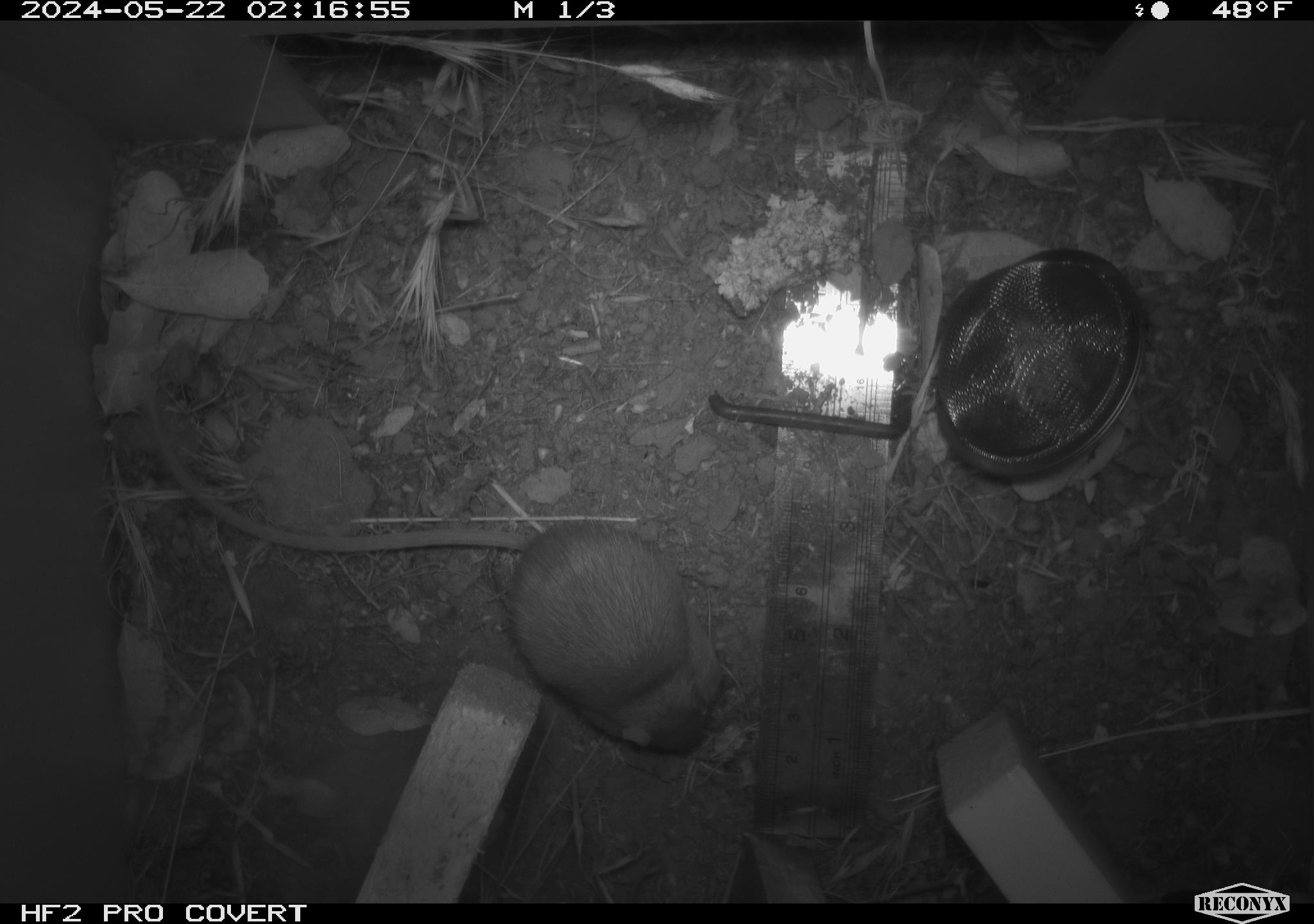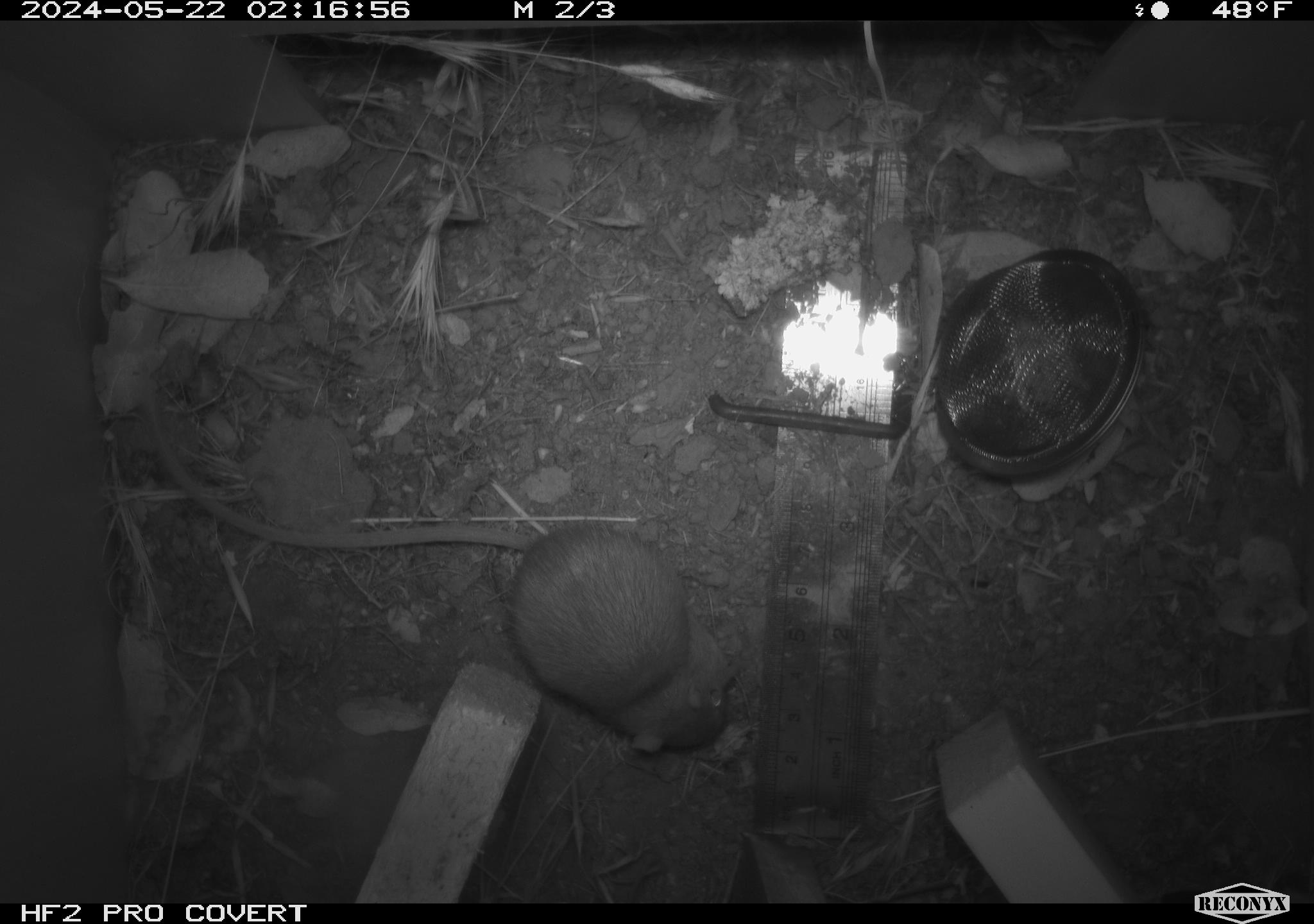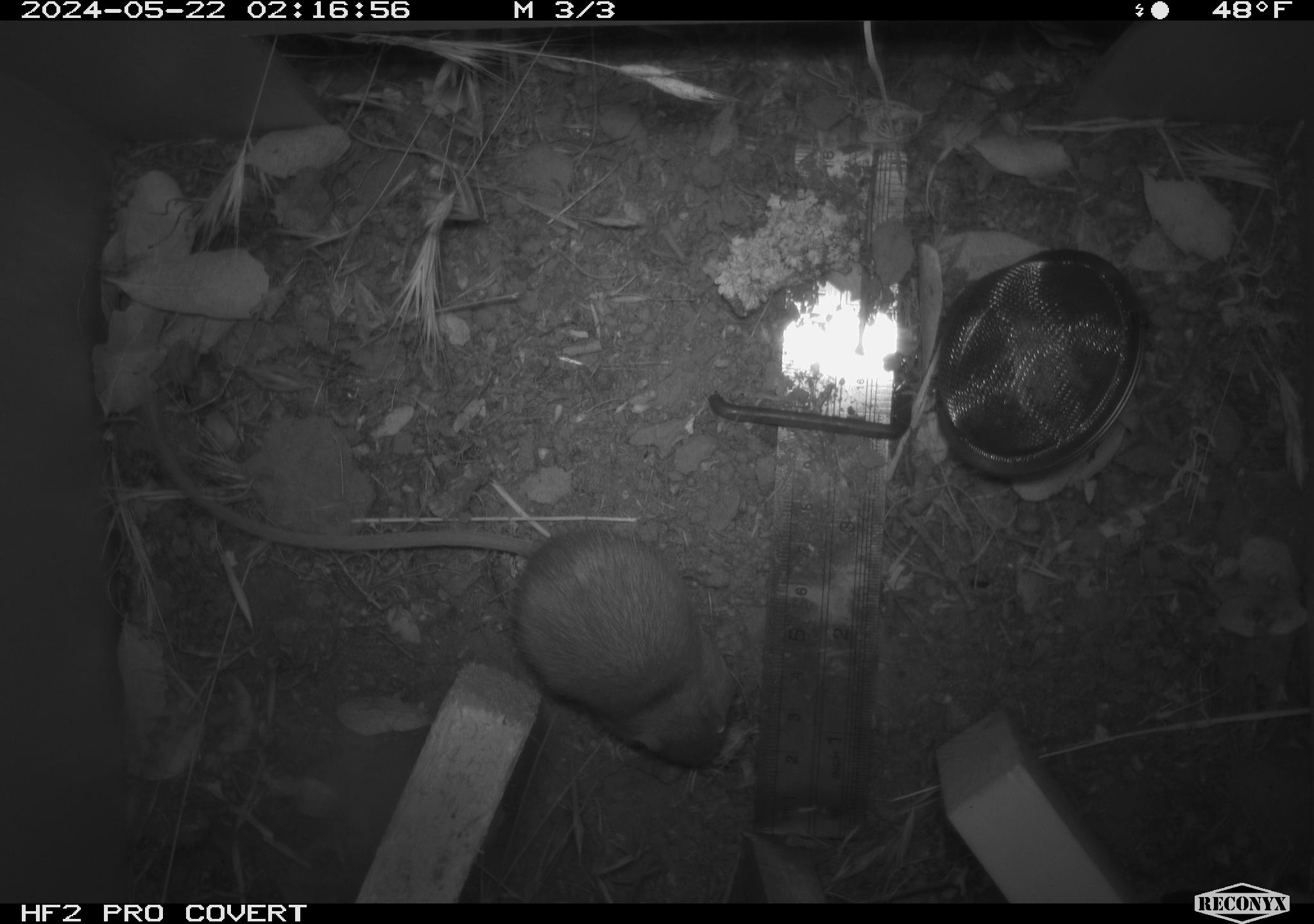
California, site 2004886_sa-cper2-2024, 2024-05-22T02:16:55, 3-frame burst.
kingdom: Animalia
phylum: Chordata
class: Mammalia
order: Rodentia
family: Heteromyidae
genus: Dipodomys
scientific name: Dipodomys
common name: kangaroo rats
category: dipodomys species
Dipodomys species (kangaroo rats) (Dipodomys).